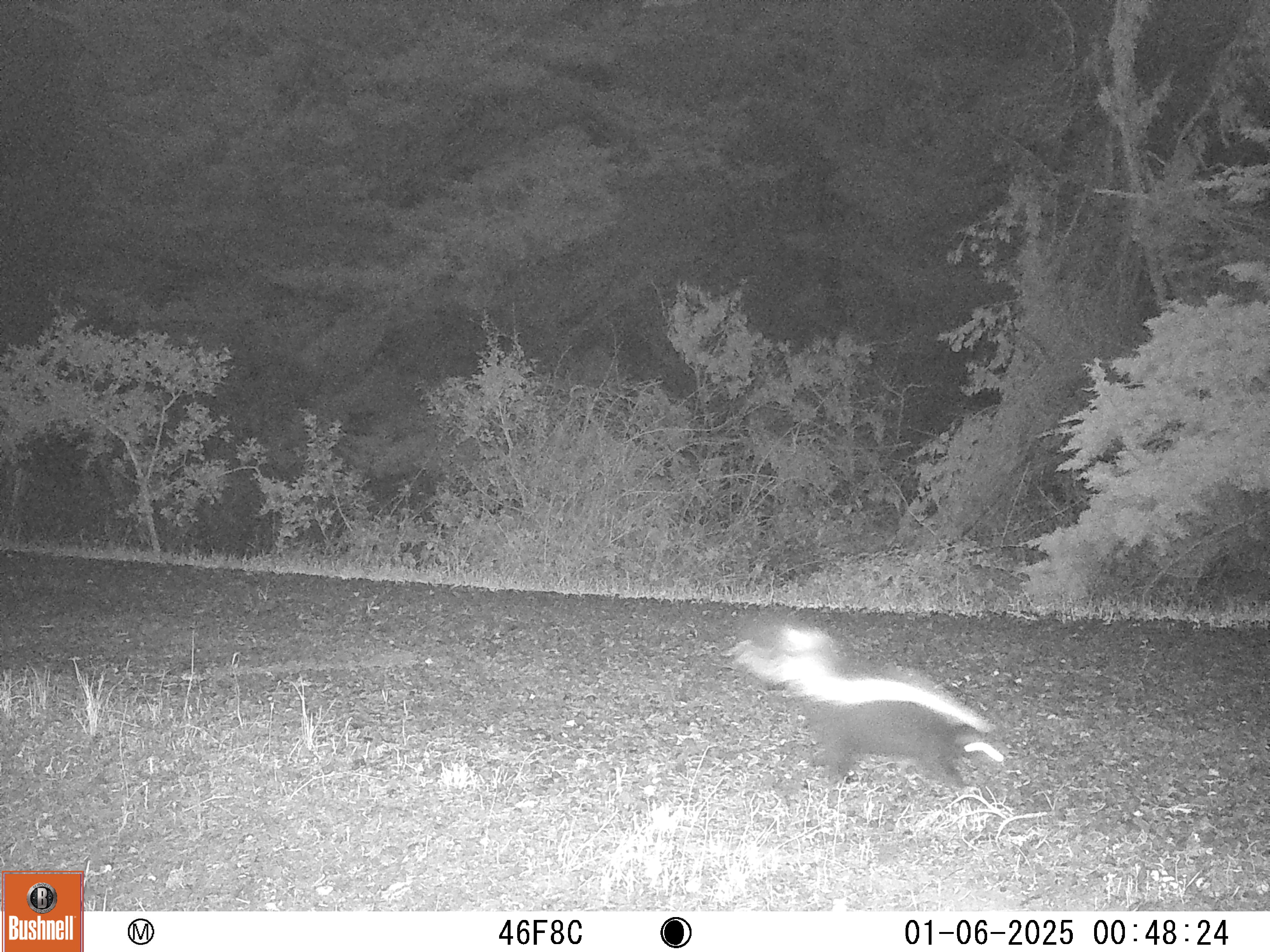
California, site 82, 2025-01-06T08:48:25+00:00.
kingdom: Animalia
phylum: Chordata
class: Mammalia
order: Carnivora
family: Mephitidae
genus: Mephitis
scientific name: Mephitis mephitis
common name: striped skunk